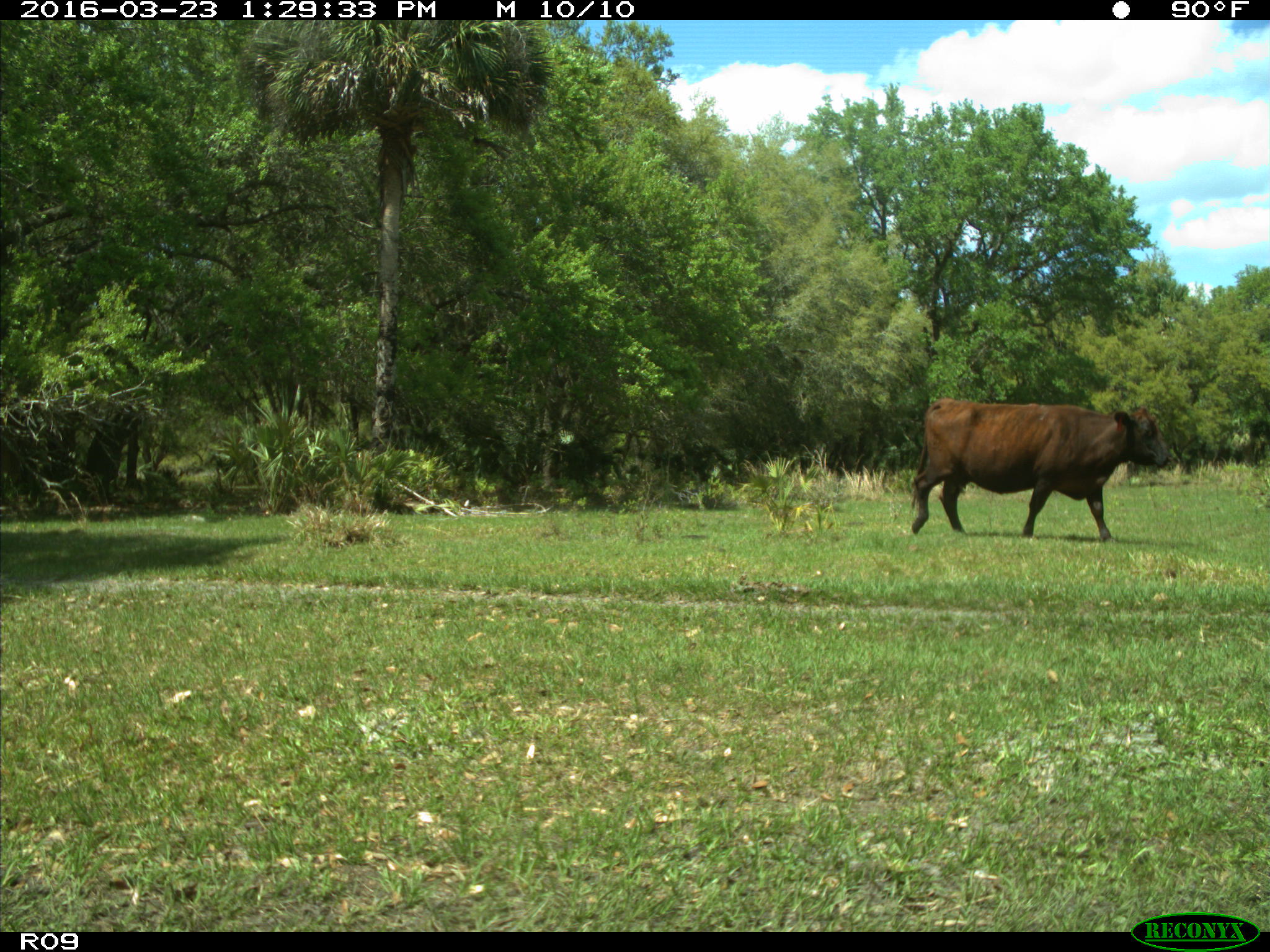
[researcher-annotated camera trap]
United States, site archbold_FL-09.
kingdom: Animalia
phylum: Chordata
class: Mammalia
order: Artiodactyla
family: Bovidae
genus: Bos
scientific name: Bos taurus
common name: domestic cow